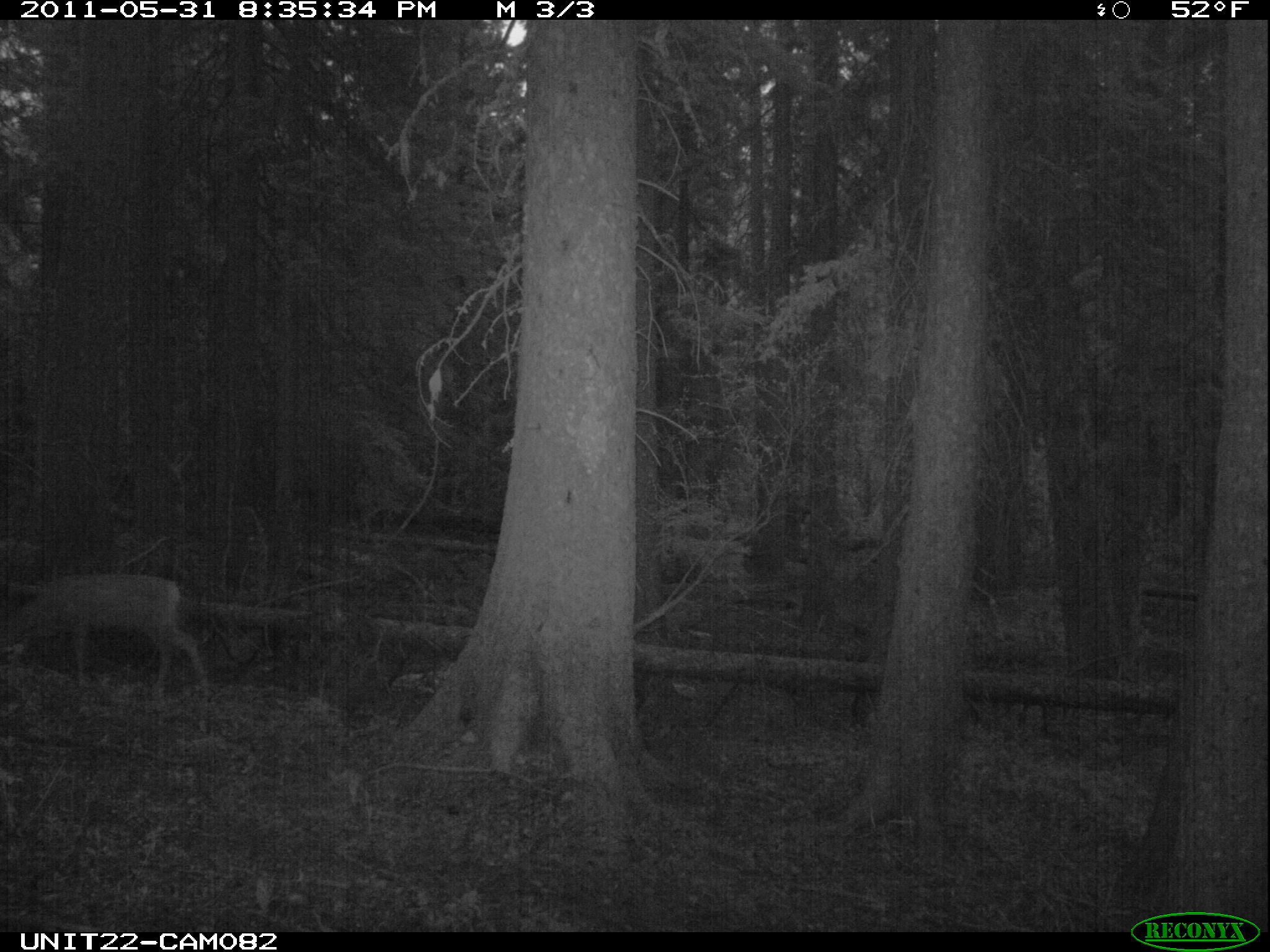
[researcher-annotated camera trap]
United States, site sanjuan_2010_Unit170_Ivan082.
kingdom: Animalia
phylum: Chordata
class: Mammalia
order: Artiodactyla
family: Cervidae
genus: Odocoileus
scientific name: Odocoileus hemionus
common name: mule deer